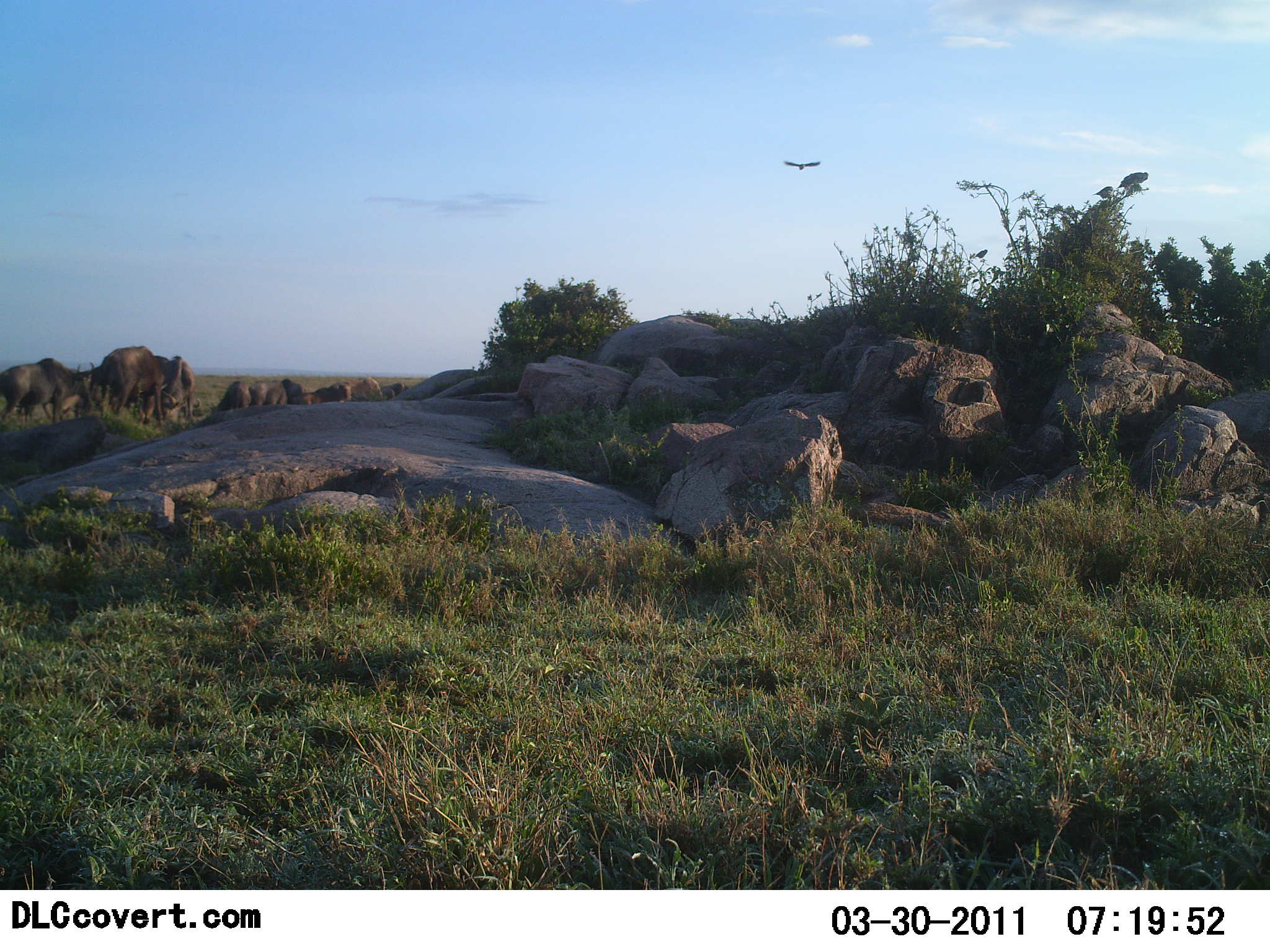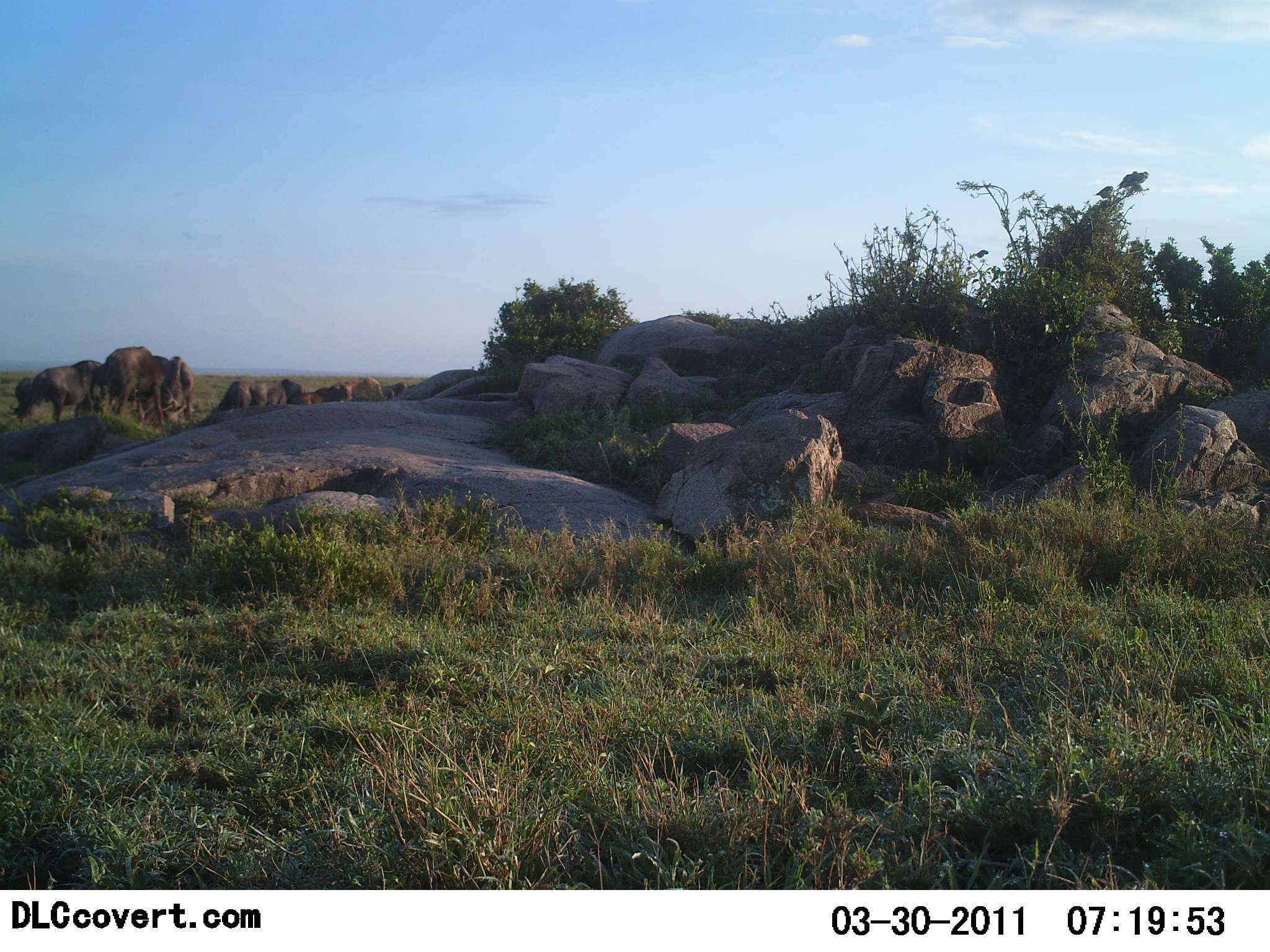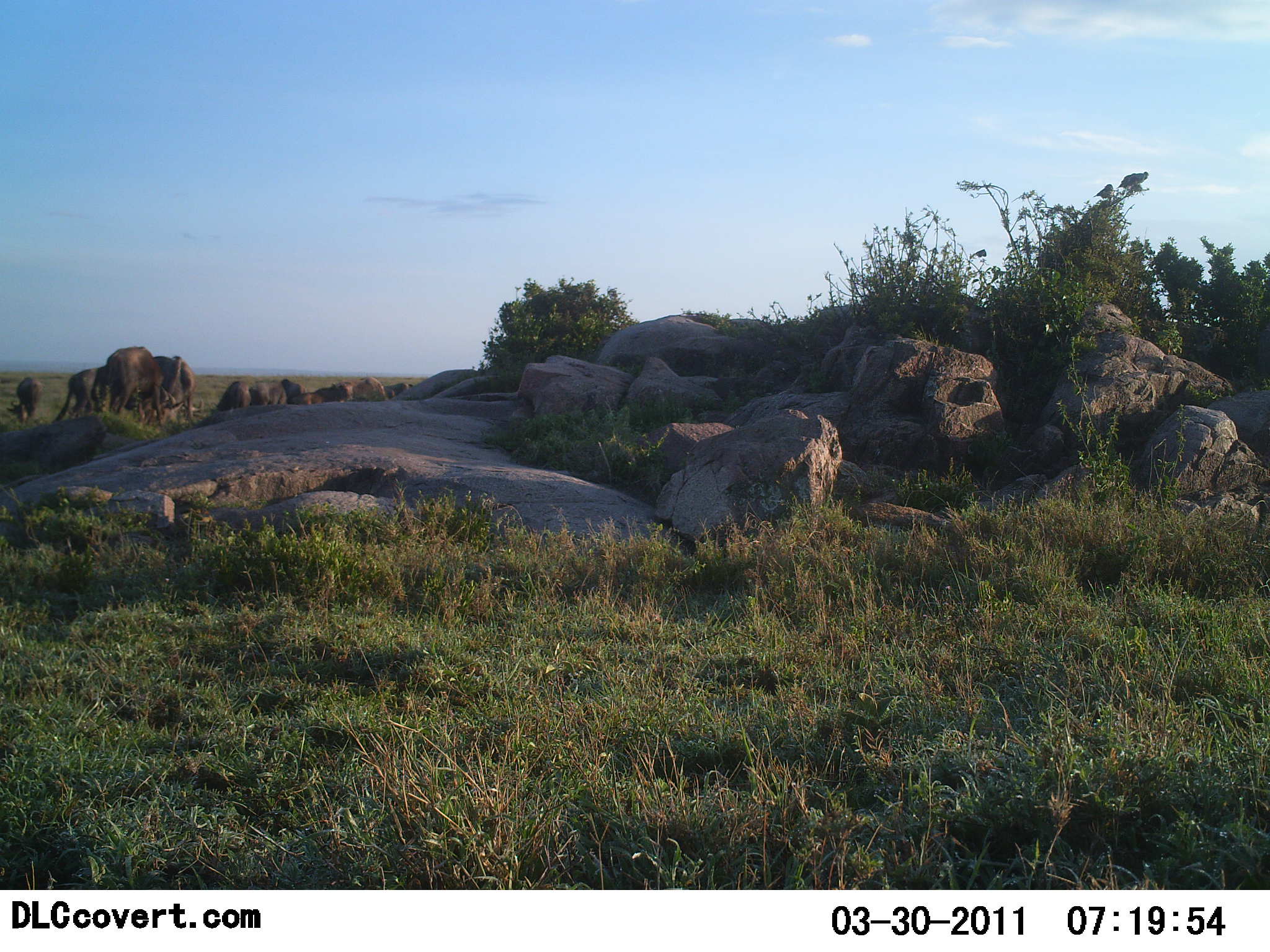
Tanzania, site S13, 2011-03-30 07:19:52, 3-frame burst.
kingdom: Animalia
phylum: Chordata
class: Mammalia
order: Artiodactyla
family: Bovidae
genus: Connochaetes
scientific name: Connochaetes taurinus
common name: blue wildebeest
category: wildebeest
Wildebeest (blue wildebeest) (Connochaetes taurinus), count 6. Behavior (volunteer vote fractions): standing 13%, resting 7%, moving 47%, interacting 0%. Young present (vote fraction): 0%. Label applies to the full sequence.